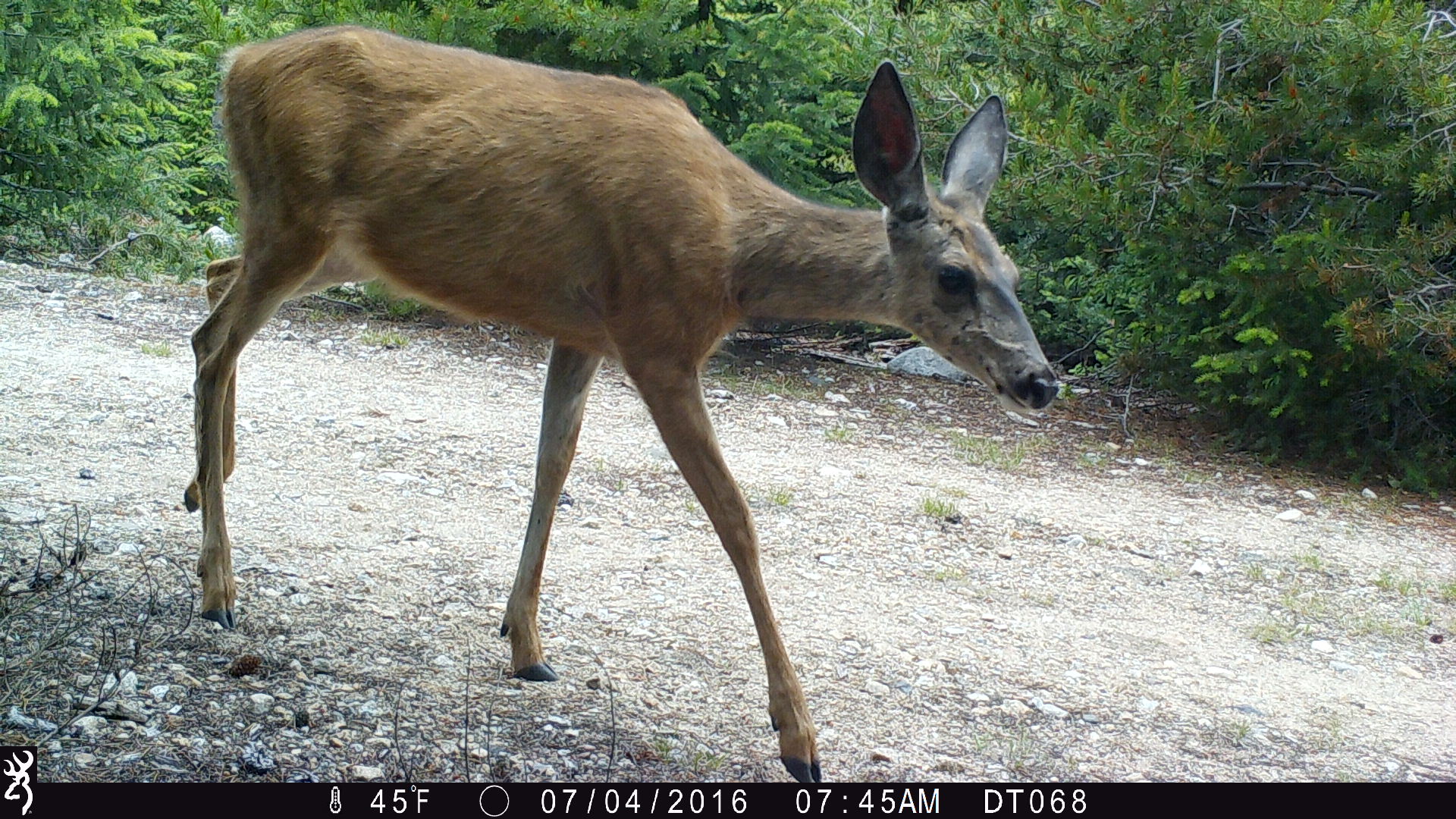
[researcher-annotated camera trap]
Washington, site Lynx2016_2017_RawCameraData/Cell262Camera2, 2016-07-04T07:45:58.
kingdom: Animalia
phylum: Chordata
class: Mammalia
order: Artiodactyla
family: Cervidae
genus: Odocoileus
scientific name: Odocoileus hemionus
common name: mule deer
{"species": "Odocoileus hemionus (mule deer)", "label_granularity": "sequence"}